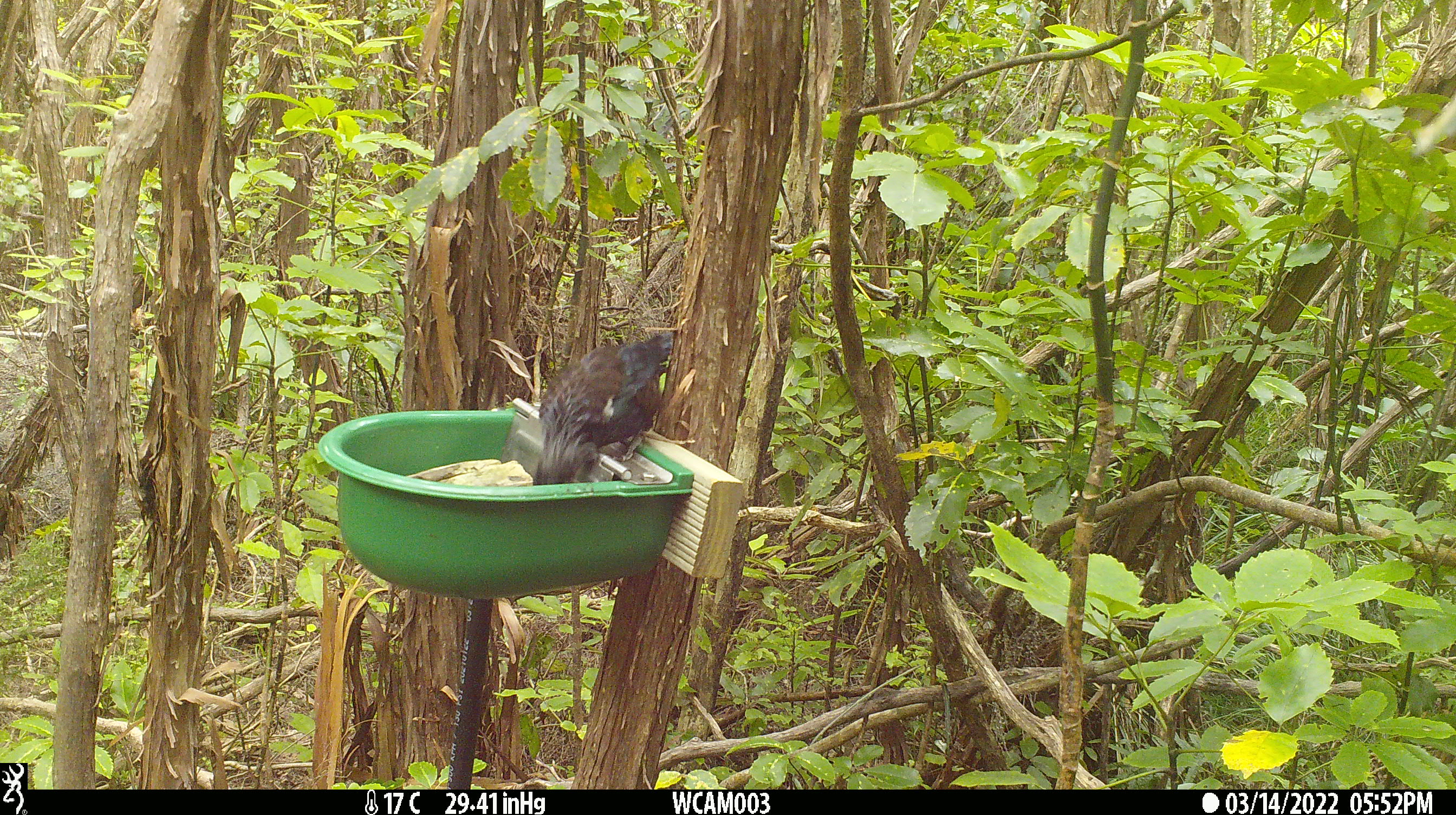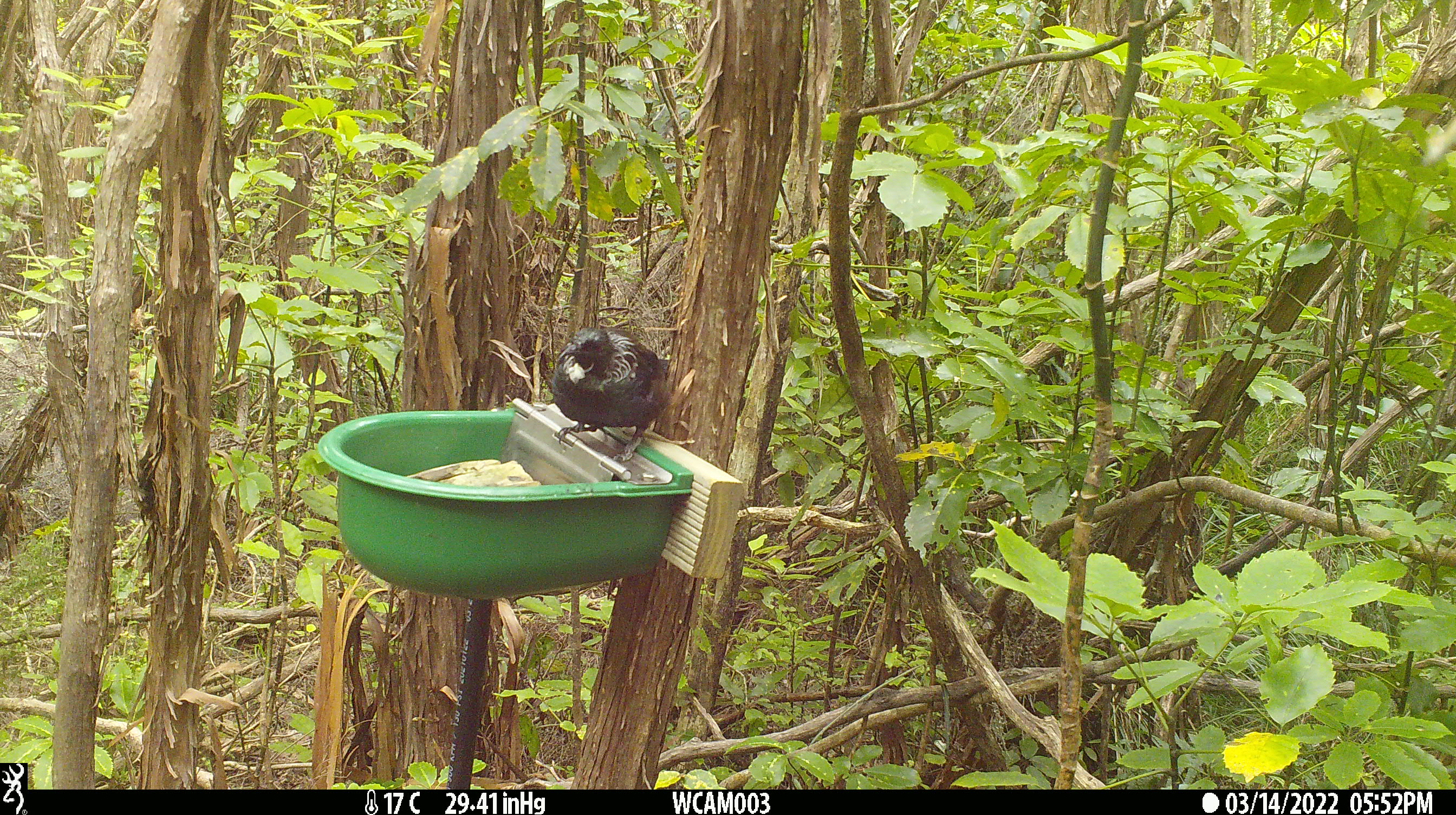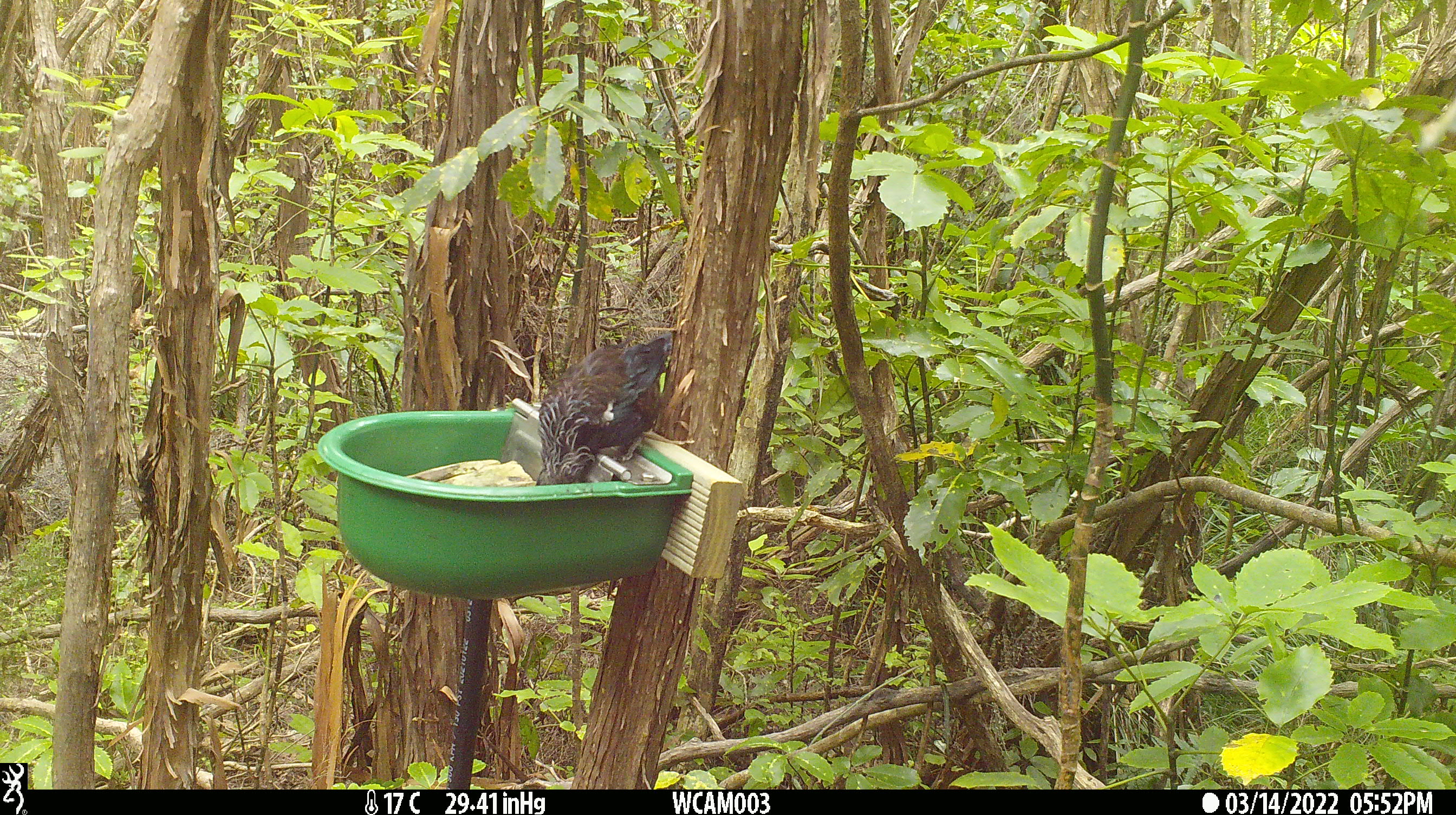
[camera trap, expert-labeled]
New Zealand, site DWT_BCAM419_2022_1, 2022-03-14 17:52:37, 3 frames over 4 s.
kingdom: Animalia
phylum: Chordata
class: Aves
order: Passeriformes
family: Meliphagidae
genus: Prosthemadera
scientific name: Prosthemadera novaeseelandiae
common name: tui